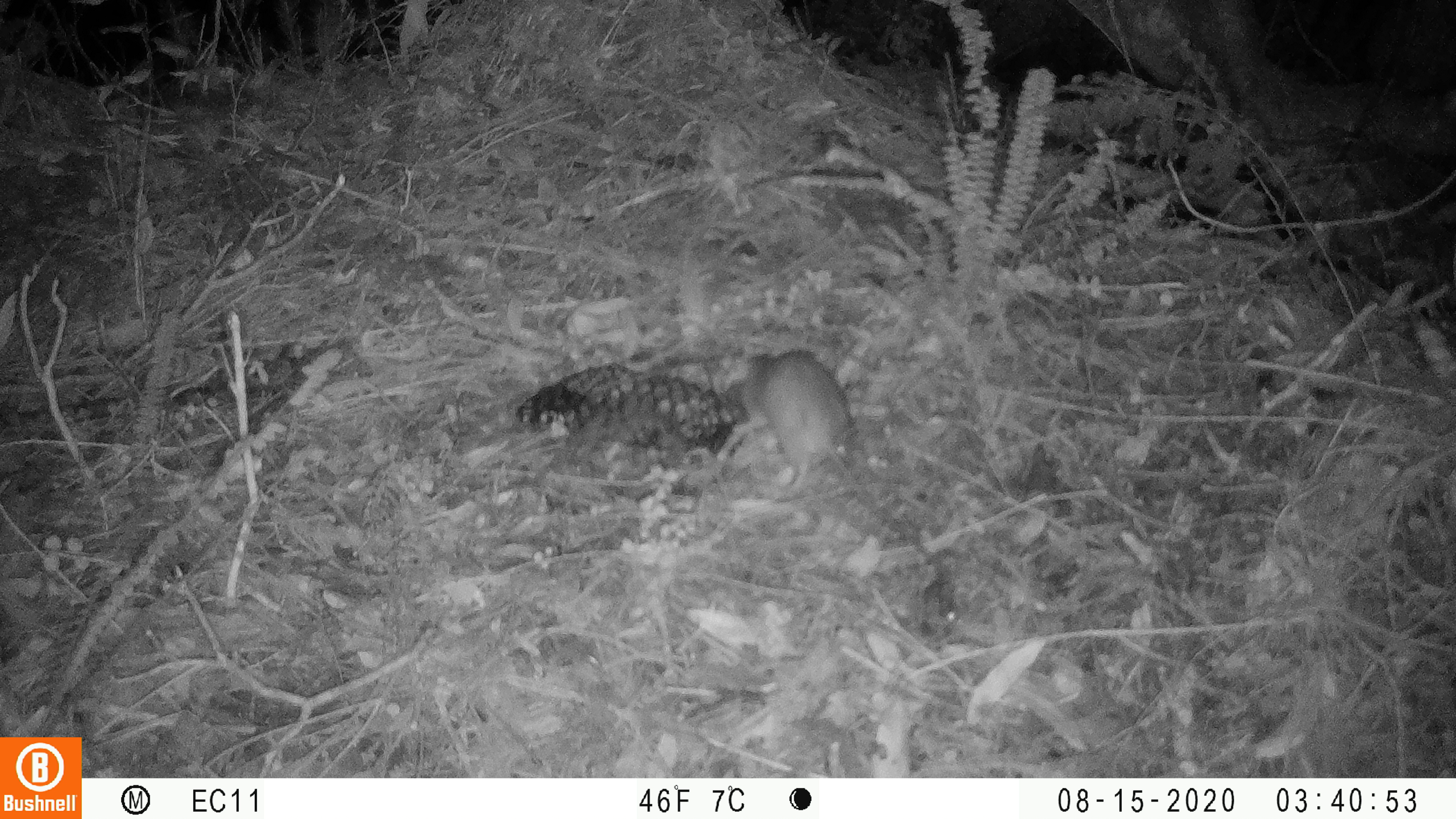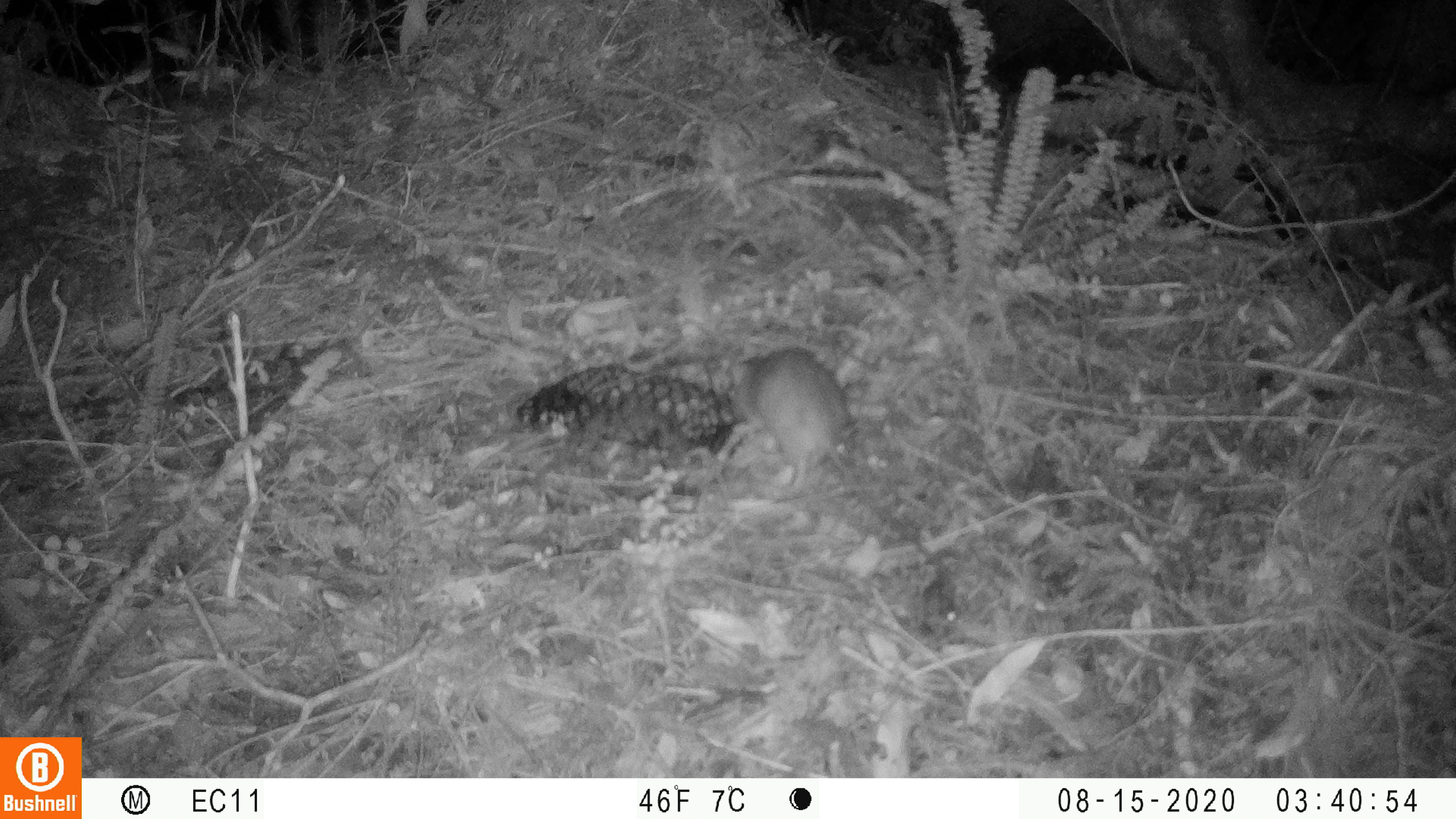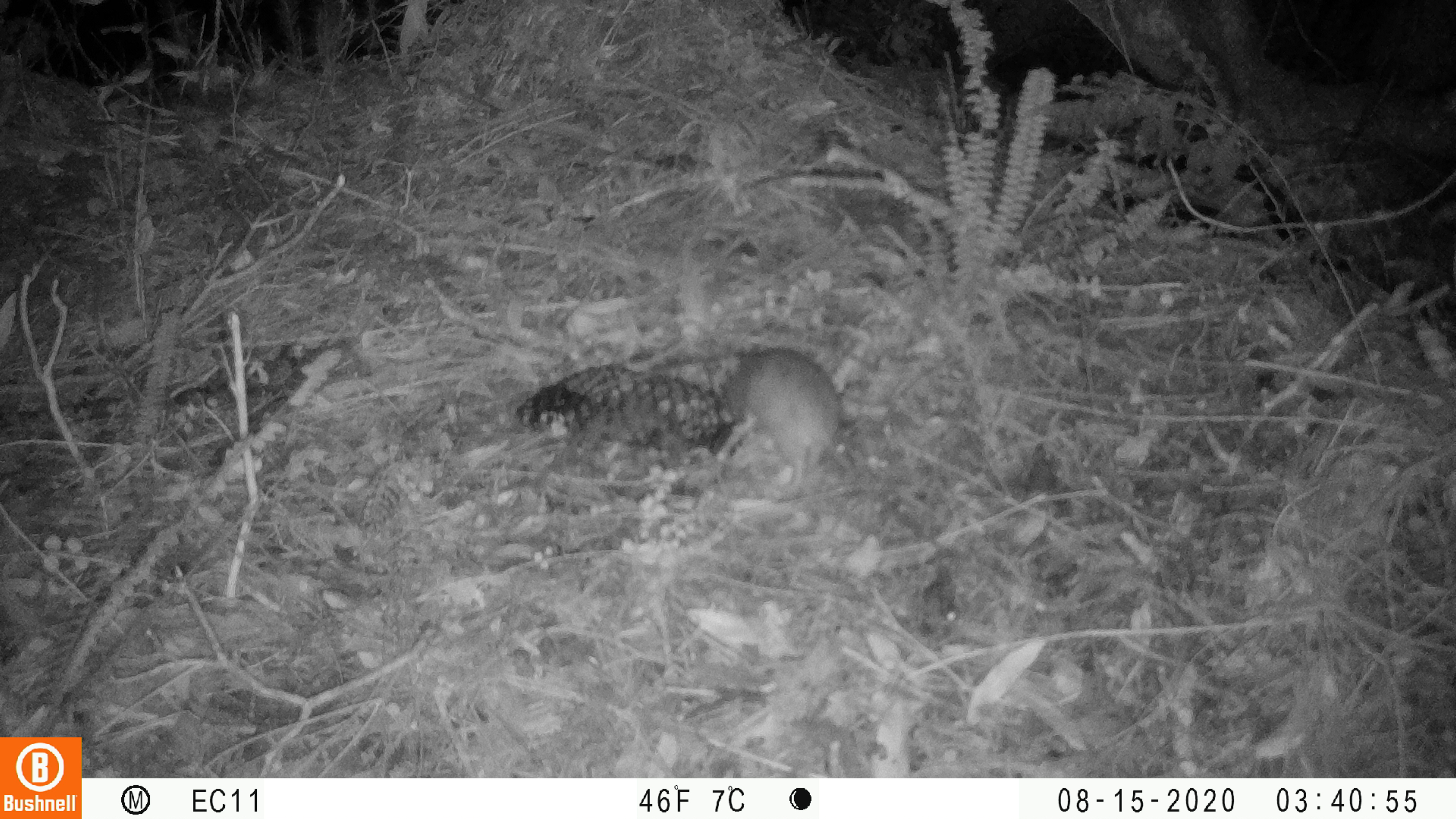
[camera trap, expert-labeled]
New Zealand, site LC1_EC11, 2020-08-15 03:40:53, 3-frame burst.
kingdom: Animalia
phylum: Chordata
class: Mammalia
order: Rodentia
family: Muridae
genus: Rattus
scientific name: Rattus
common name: rat